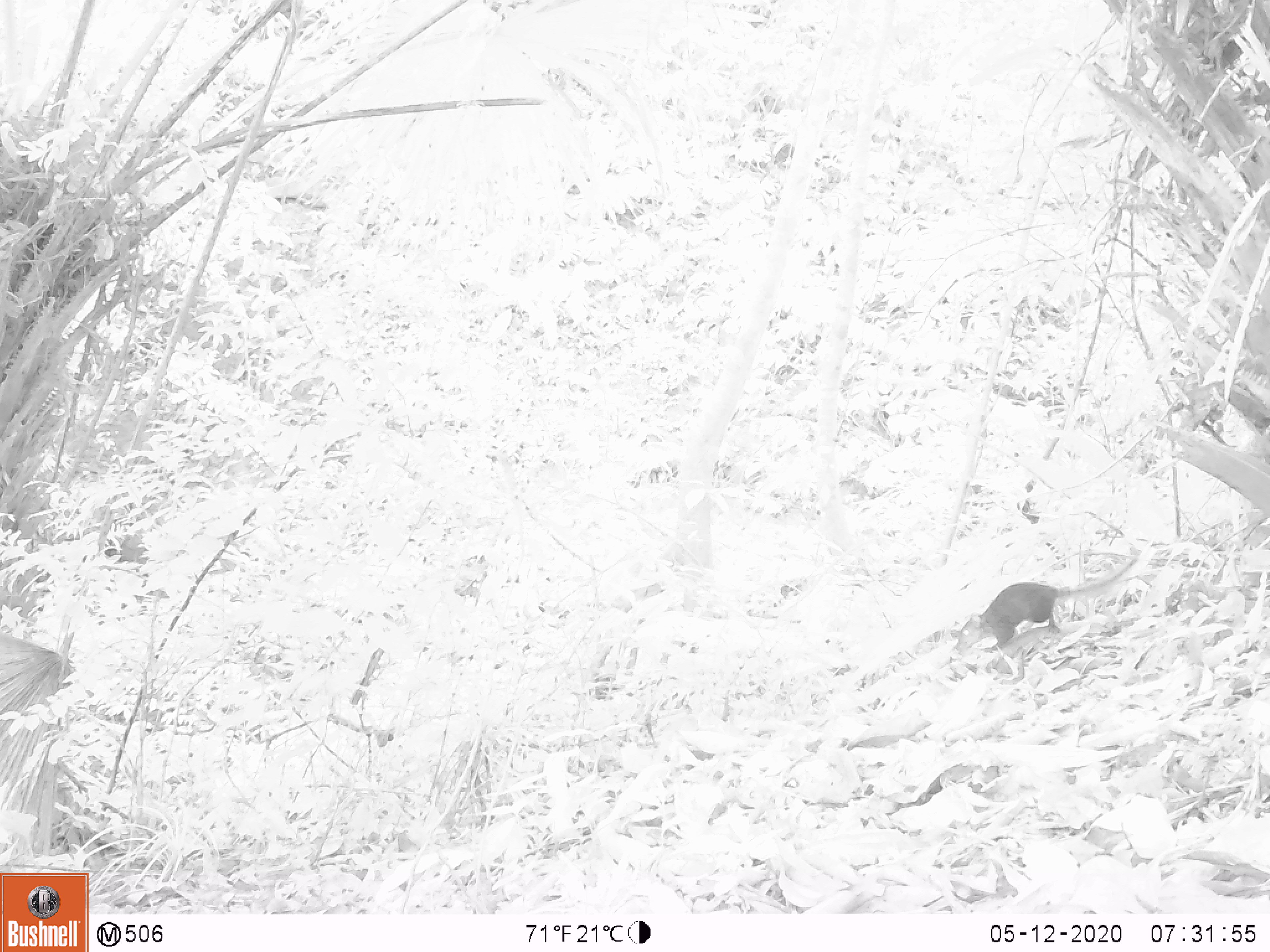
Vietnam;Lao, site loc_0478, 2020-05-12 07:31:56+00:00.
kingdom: Animalia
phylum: Chordata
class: Mammalia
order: Scandentia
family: Tupaiidae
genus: Tupaia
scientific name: Tupaia belangeri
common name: northern treeshrew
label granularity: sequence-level